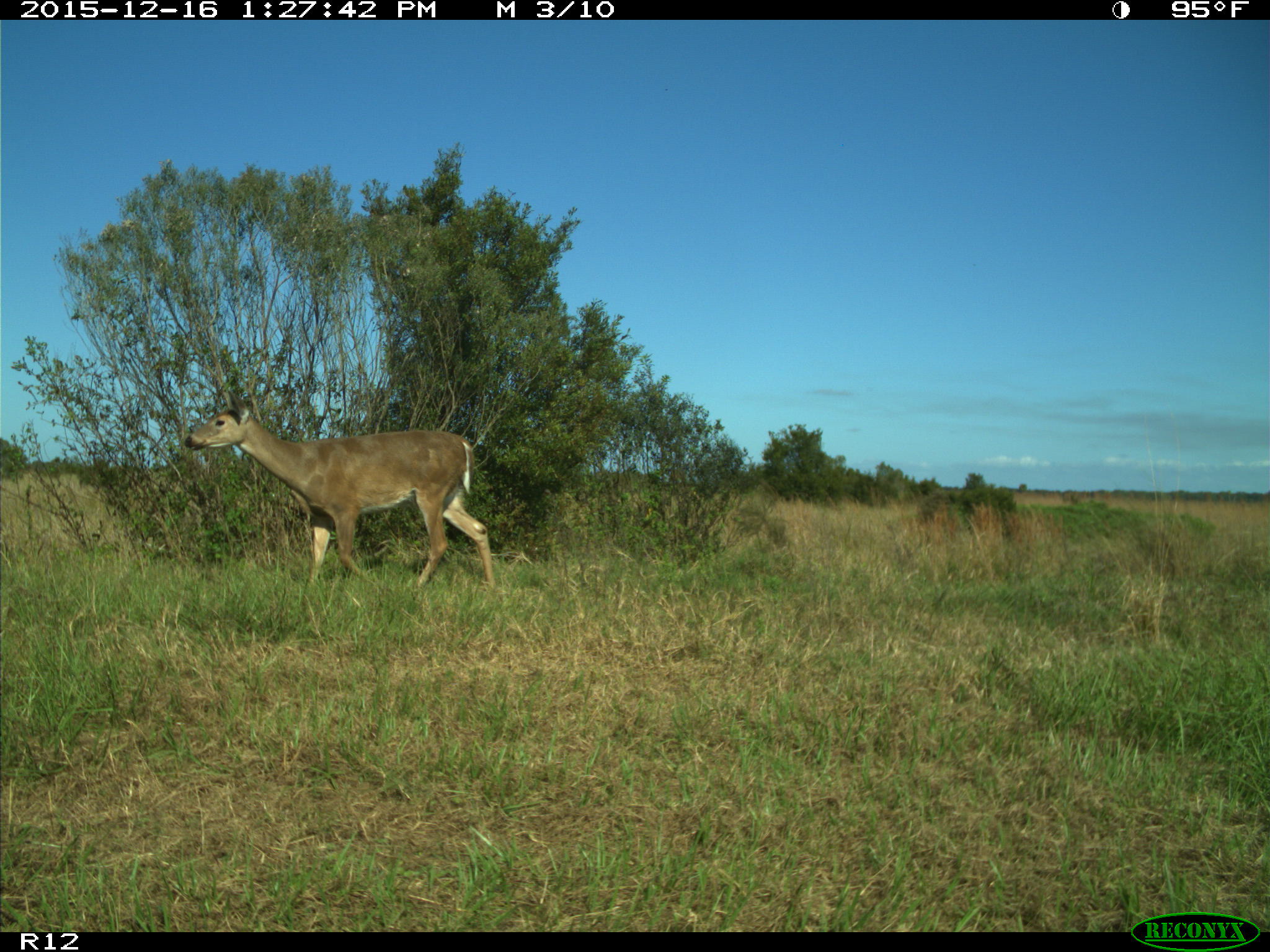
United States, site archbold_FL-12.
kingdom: Animalia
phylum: Chordata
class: Mammalia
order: Artiodactyla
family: Cervidae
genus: Odocoileus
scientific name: Odocoileus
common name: deer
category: unidentified deer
Unidentified deer (deer) (Odocoileus).